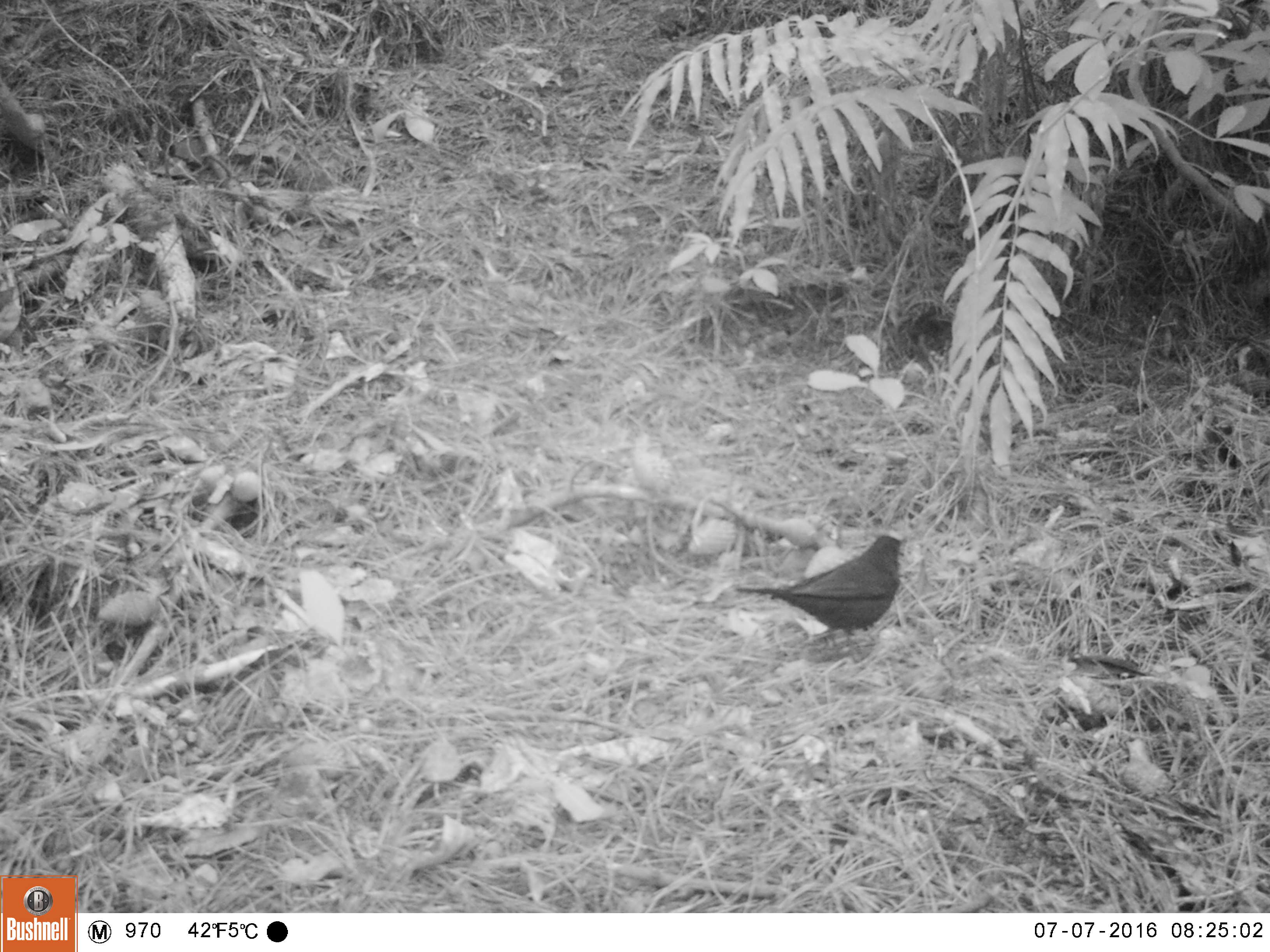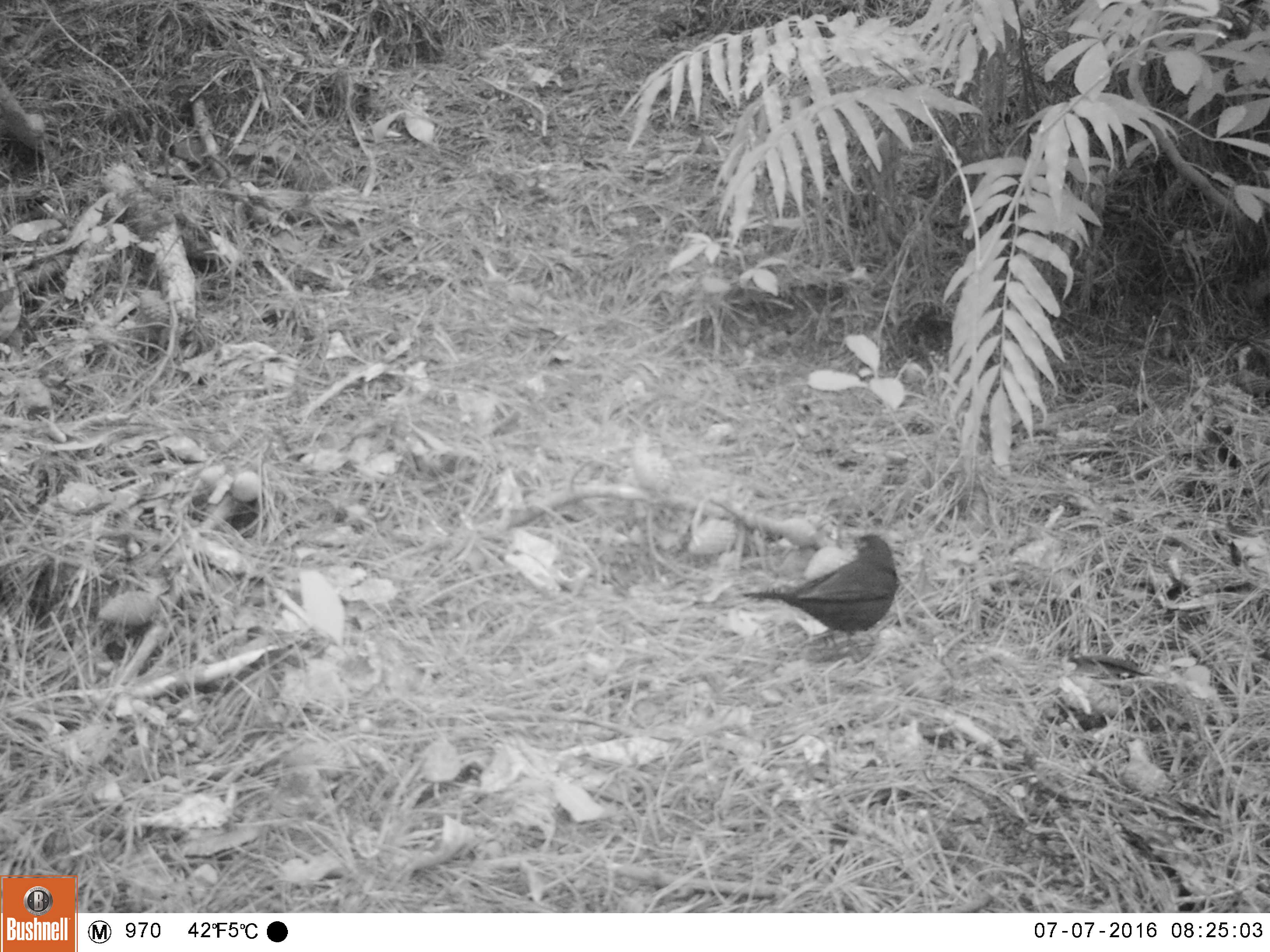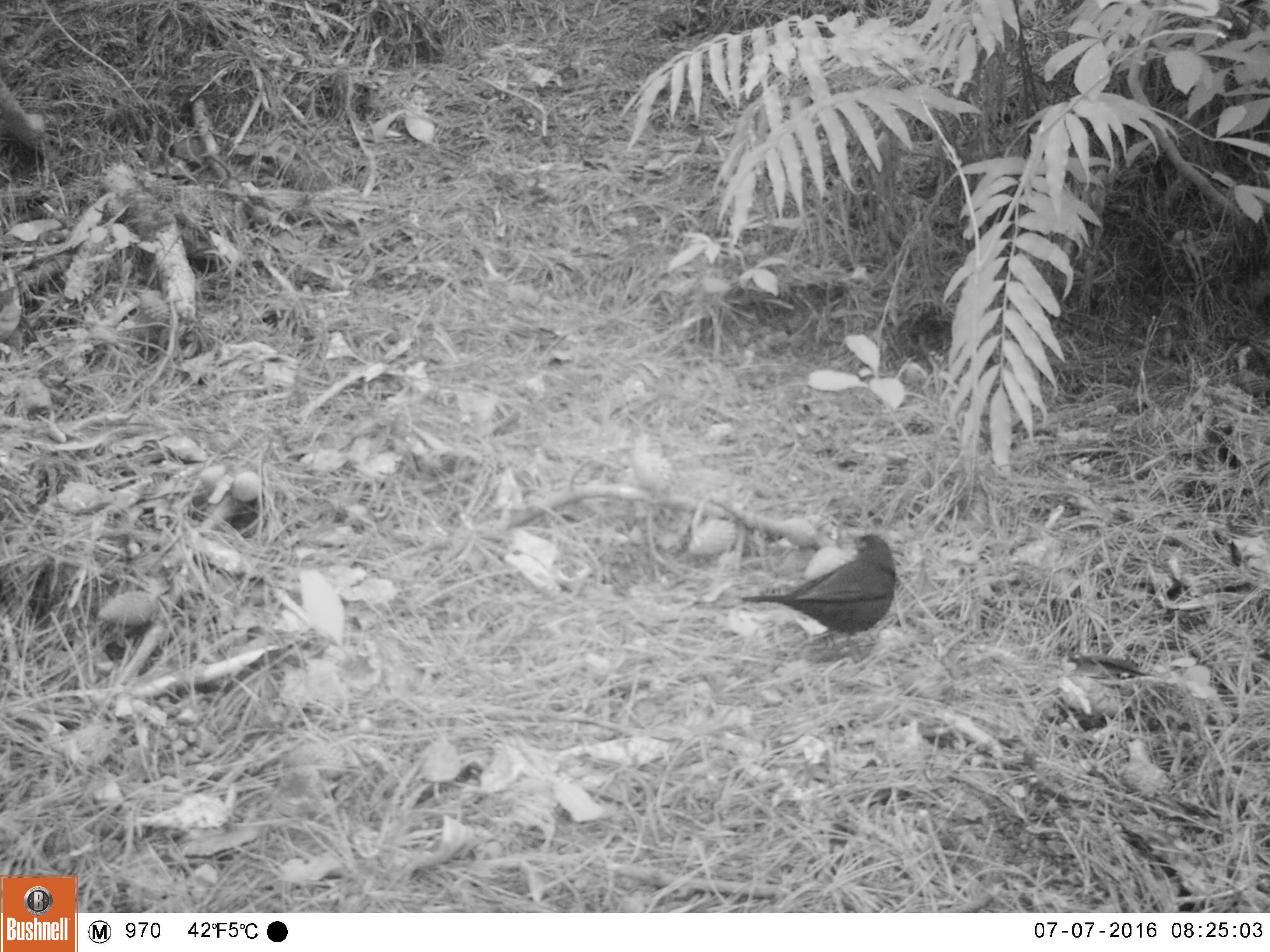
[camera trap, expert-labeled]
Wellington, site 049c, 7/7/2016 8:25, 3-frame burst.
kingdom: Animalia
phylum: Chordata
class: Aves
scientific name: Aves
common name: bird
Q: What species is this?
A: Bird (Aves).